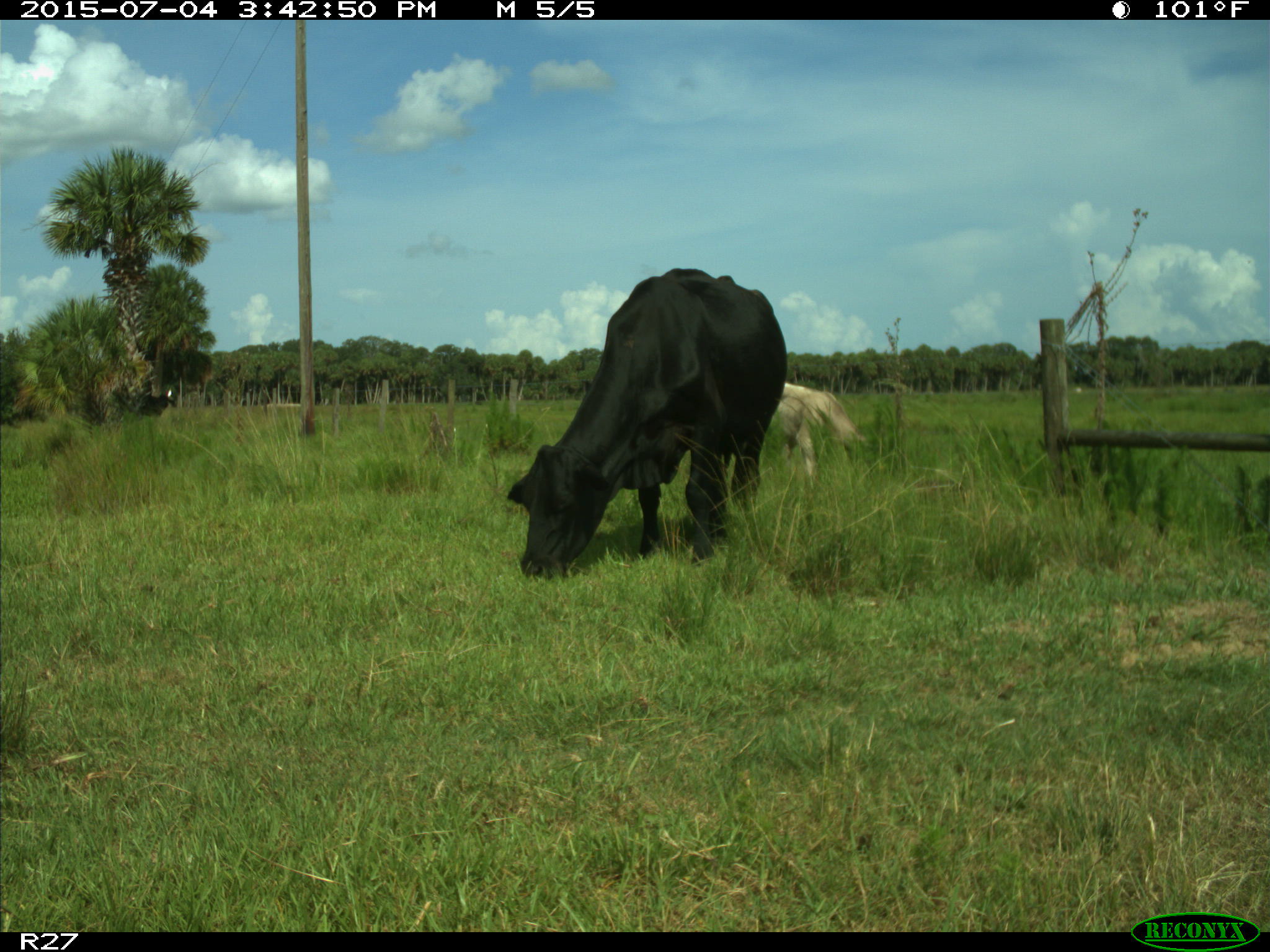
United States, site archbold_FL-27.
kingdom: Animalia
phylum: Chordata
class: Mammalia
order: Artiodactyla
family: Bovidae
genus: Bos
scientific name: Bos taurus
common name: domestic cow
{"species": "Bos taurus (domestic cow)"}